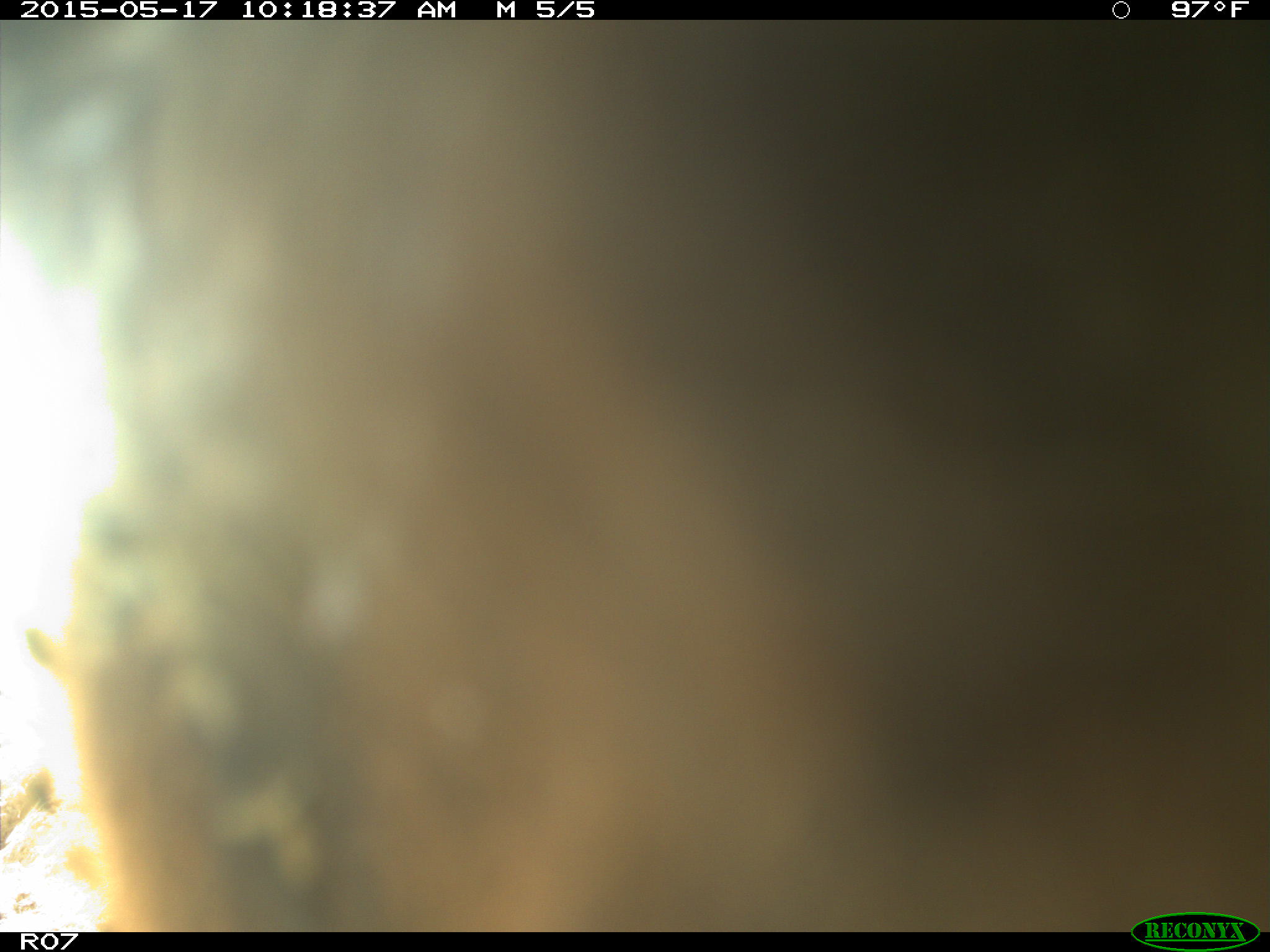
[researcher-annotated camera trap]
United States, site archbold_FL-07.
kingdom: Animalia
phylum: Chordata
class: Mammalia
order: Artiodactyla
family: Bovidae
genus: Bos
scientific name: Bos taurus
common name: domestic cow